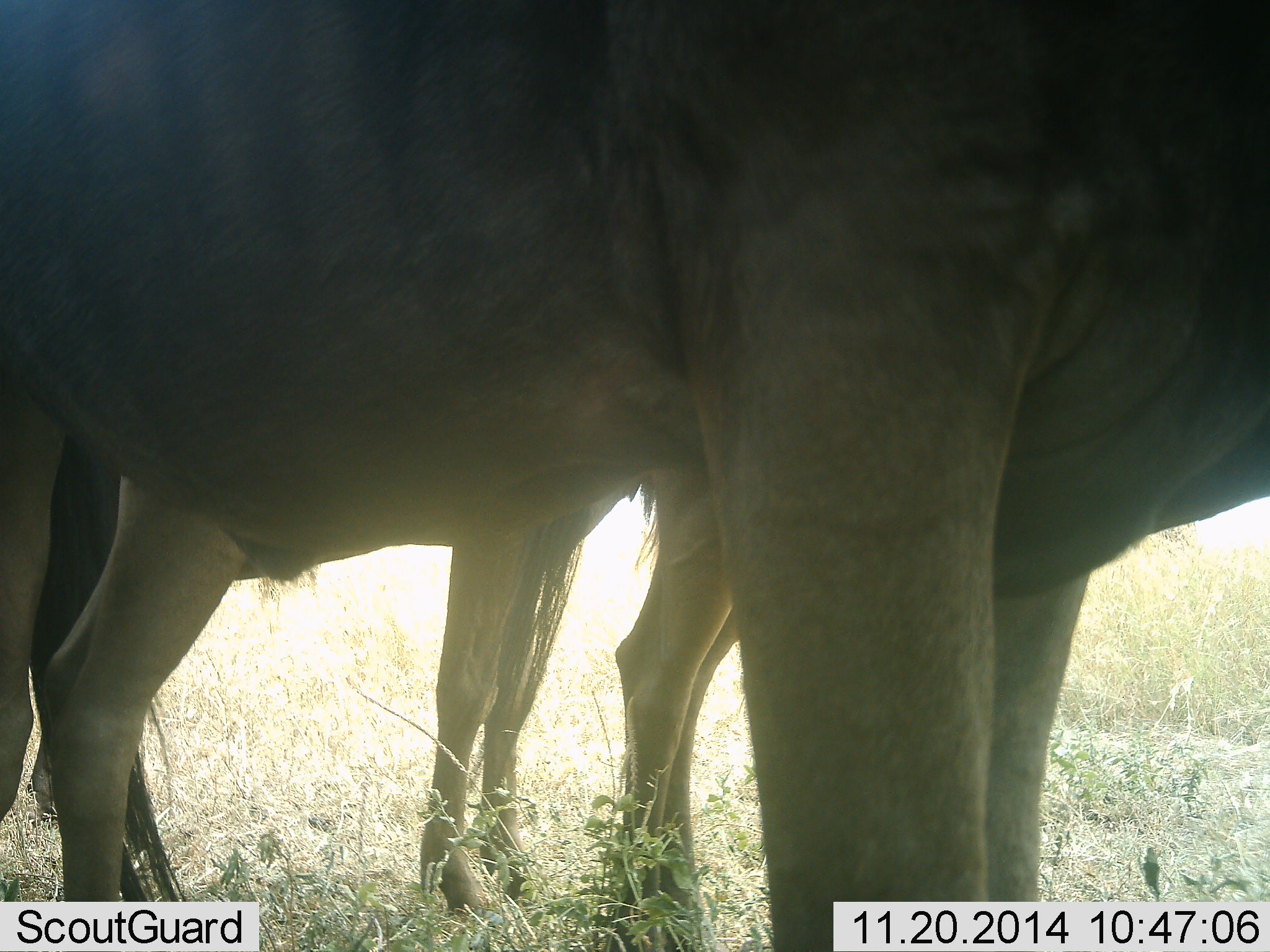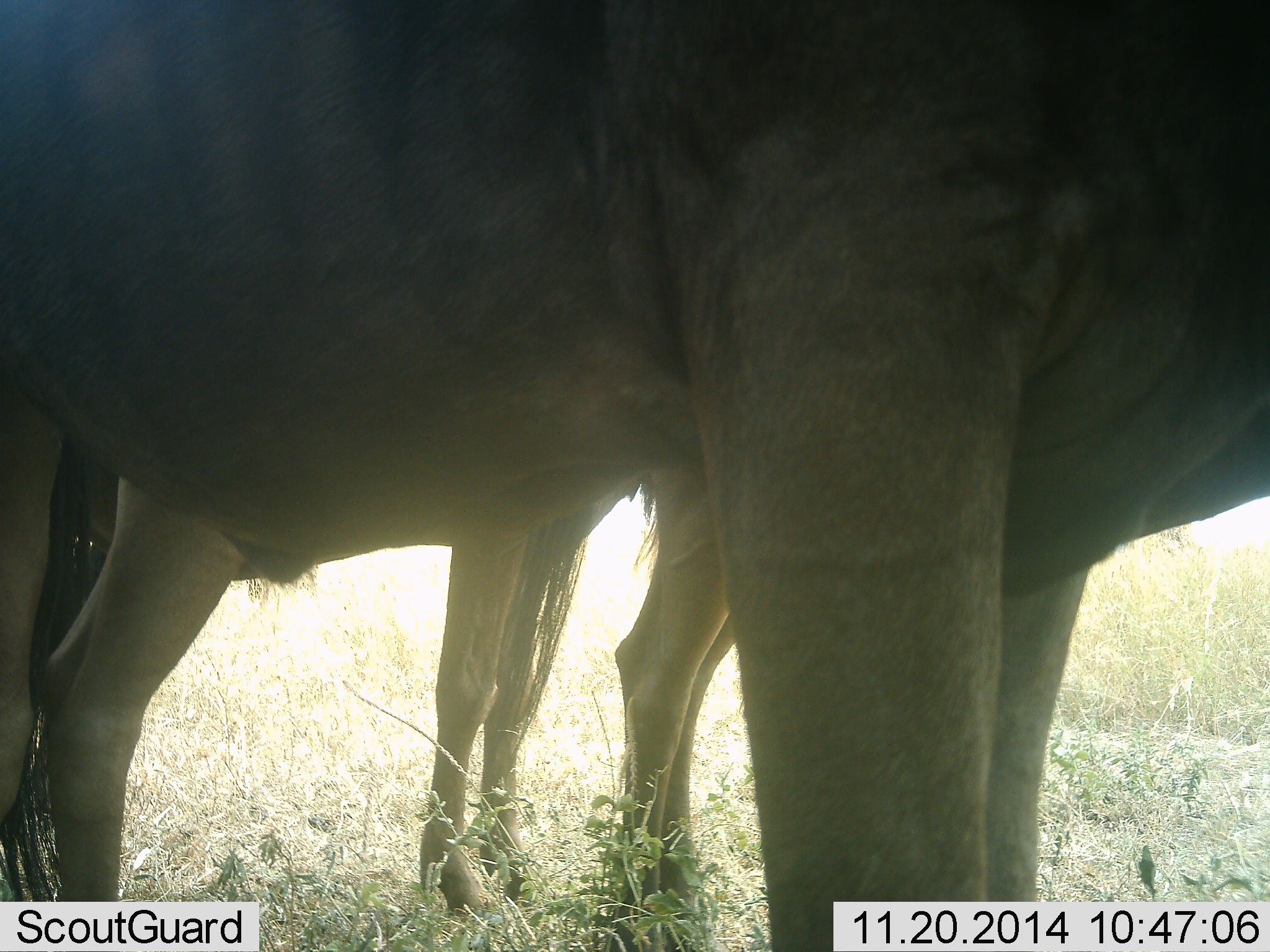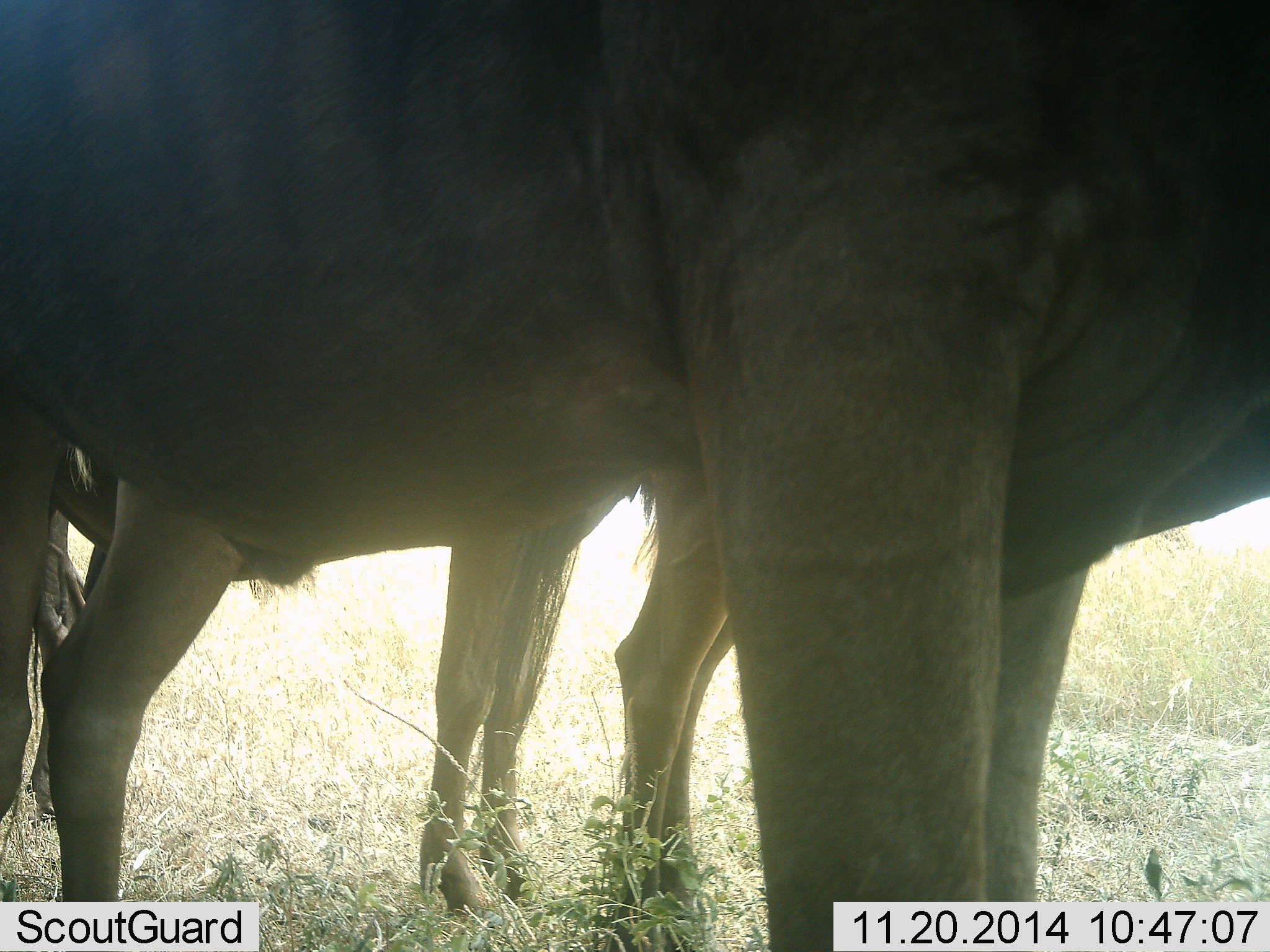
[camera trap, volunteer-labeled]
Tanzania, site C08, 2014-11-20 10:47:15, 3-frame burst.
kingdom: Animalia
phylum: Chordata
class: Mammalia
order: Artiodactyla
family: Bovidae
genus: Connochaetes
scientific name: Connochaetes taurinus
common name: blue wildebeest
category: wildebeest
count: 2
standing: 100%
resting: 0%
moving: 0%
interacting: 0%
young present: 0%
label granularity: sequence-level